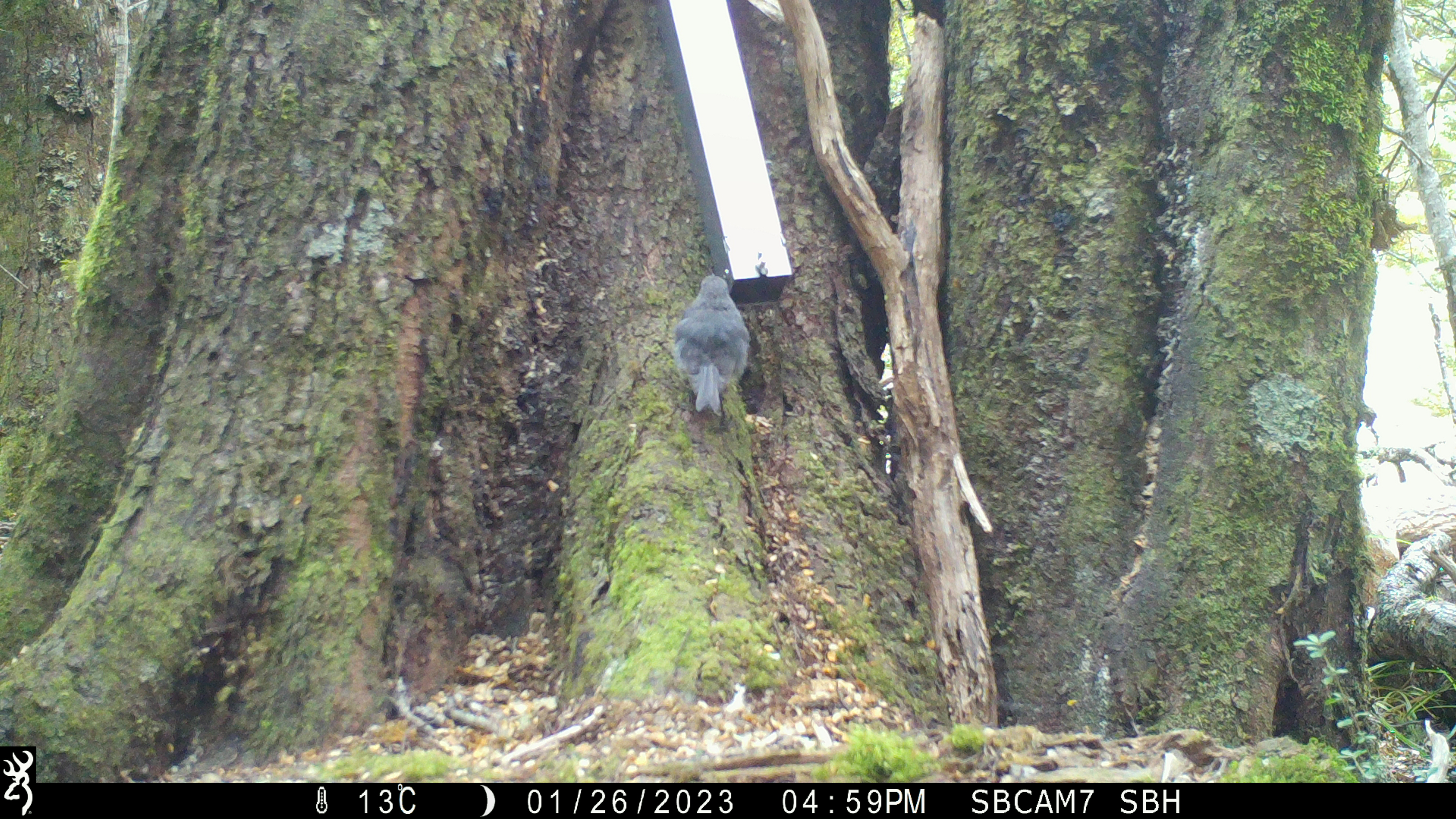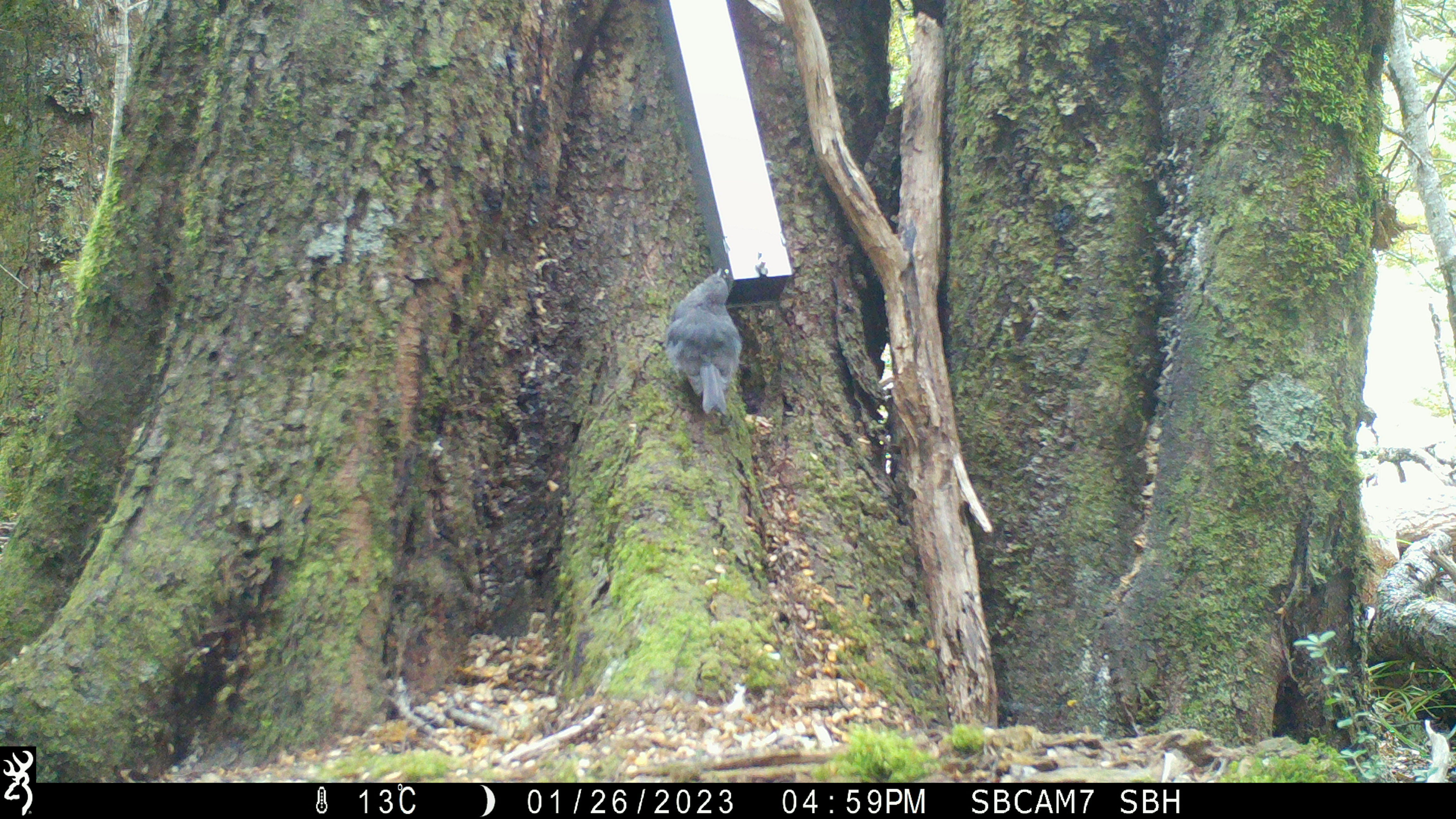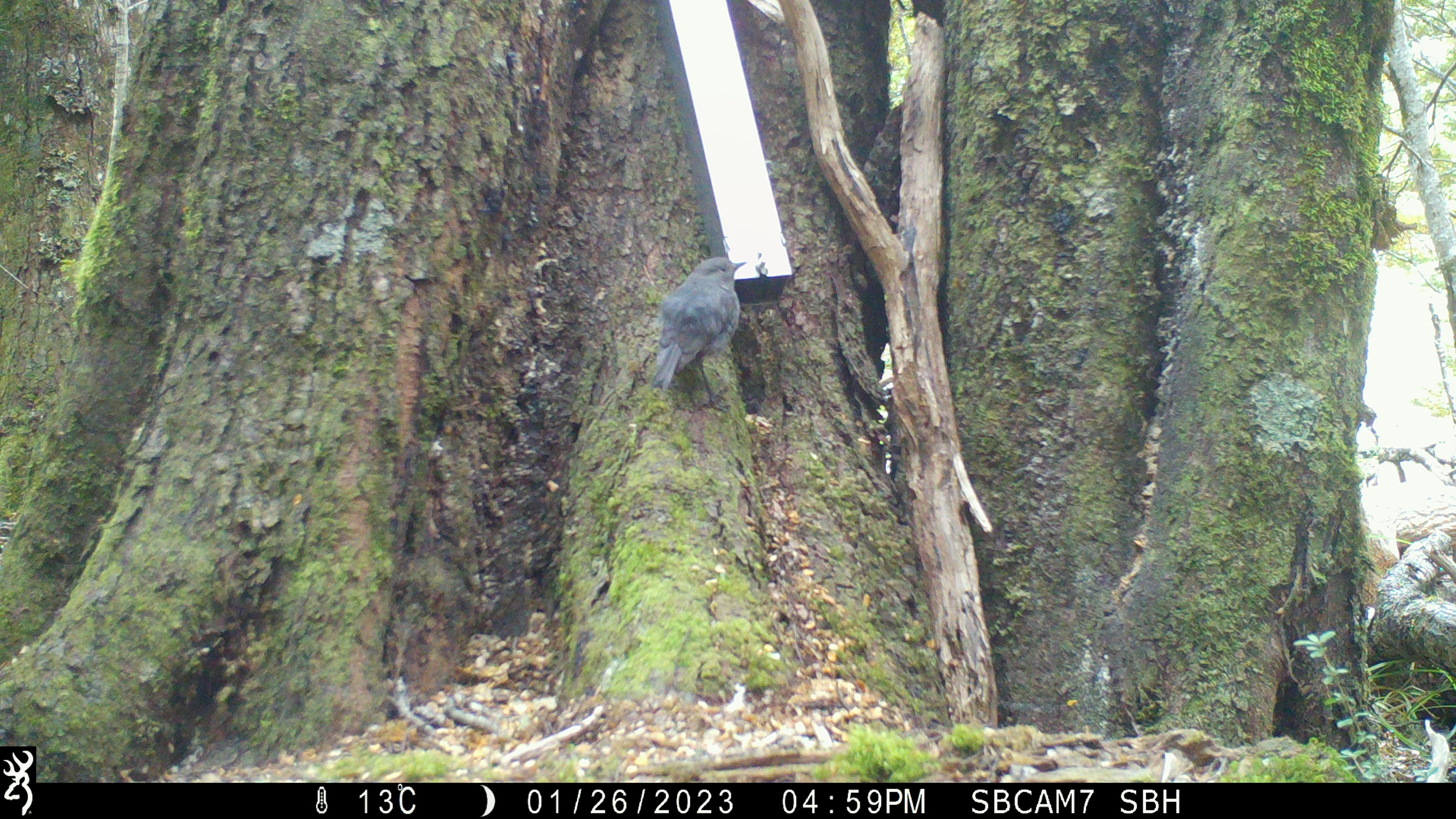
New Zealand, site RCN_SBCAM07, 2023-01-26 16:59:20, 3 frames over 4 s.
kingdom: Animalia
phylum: Chordata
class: Aves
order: Passeriformes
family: Petroicidae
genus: Petroica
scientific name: Petroica australis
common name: new zealand robin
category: robin